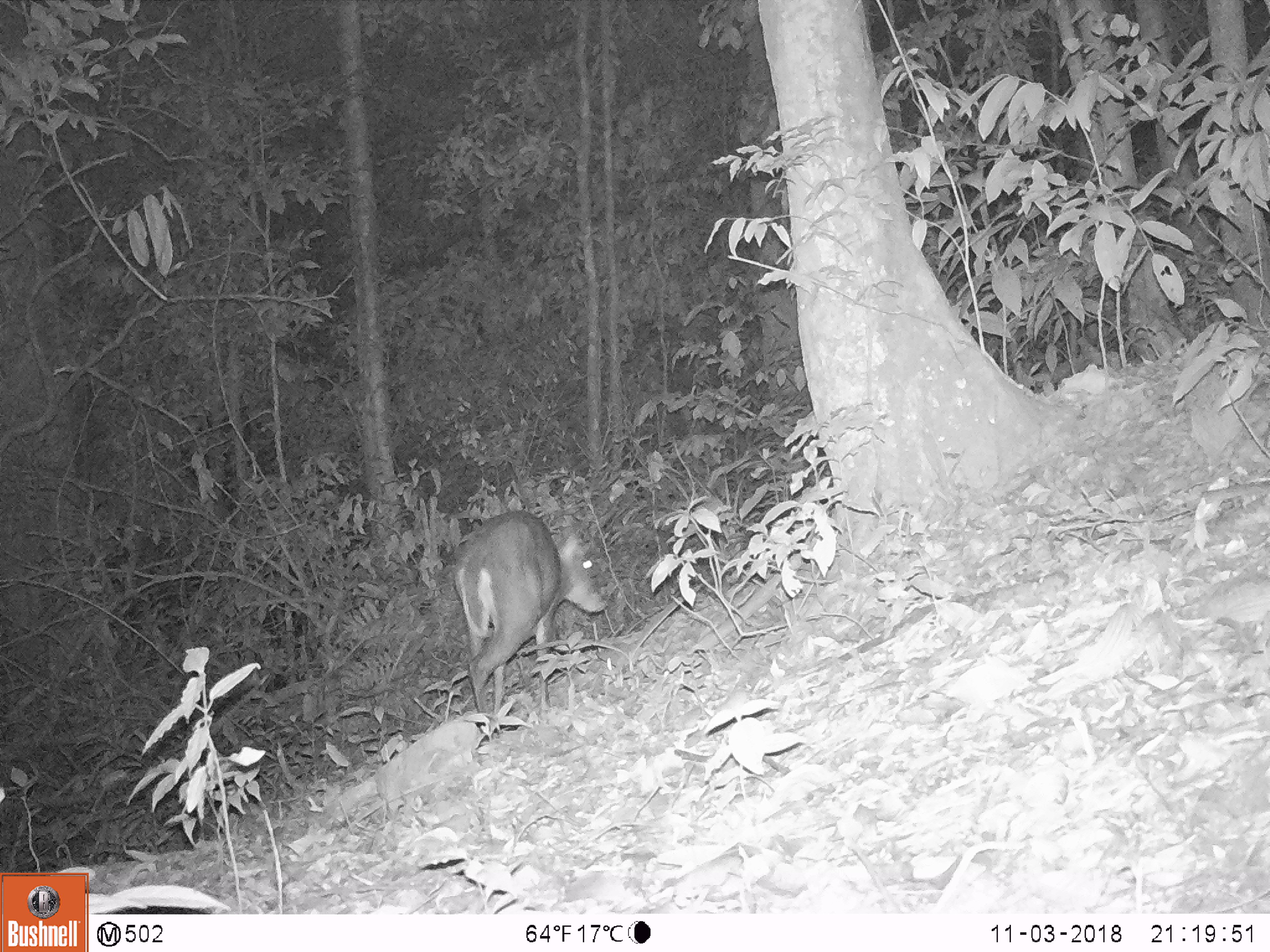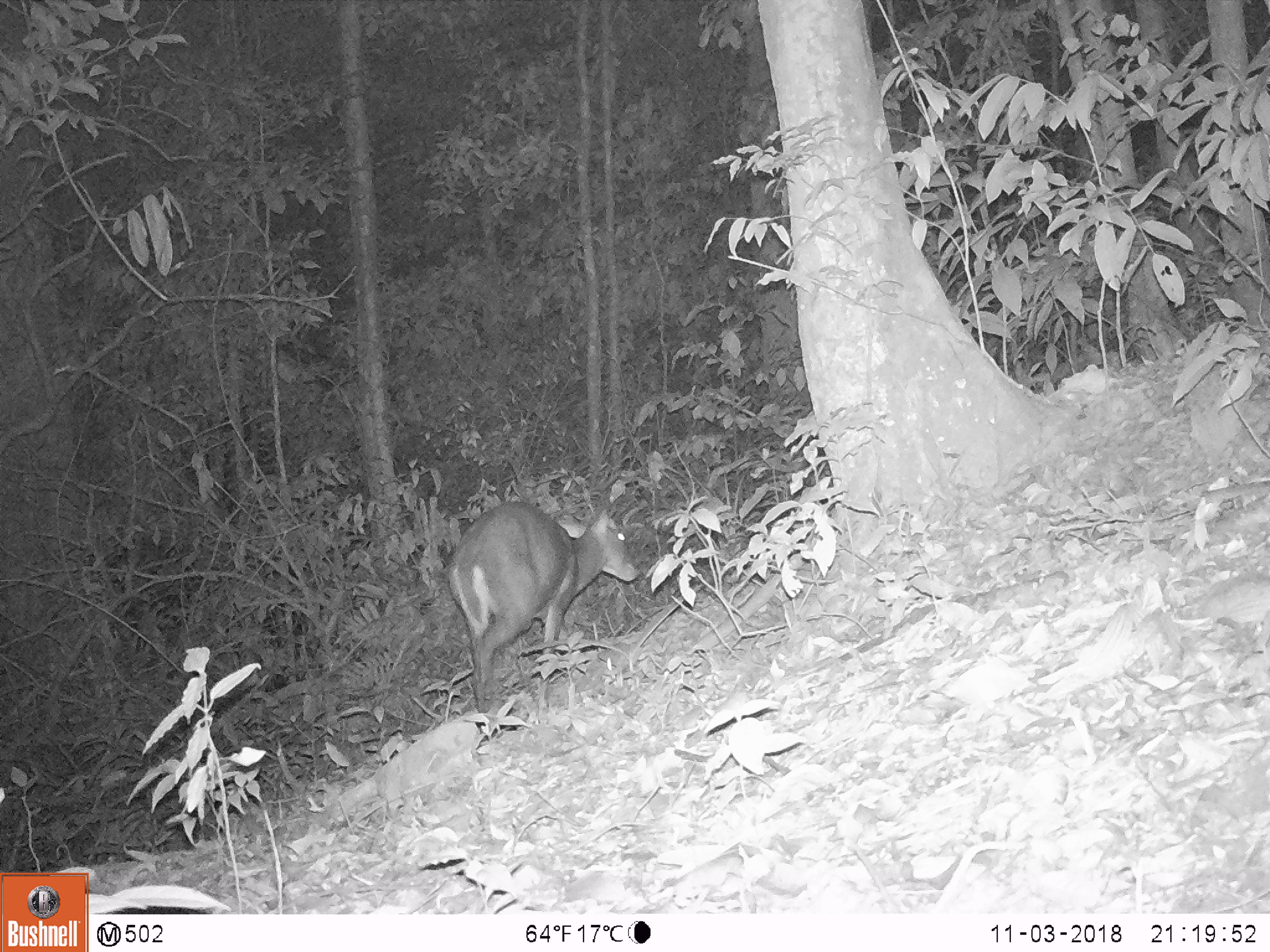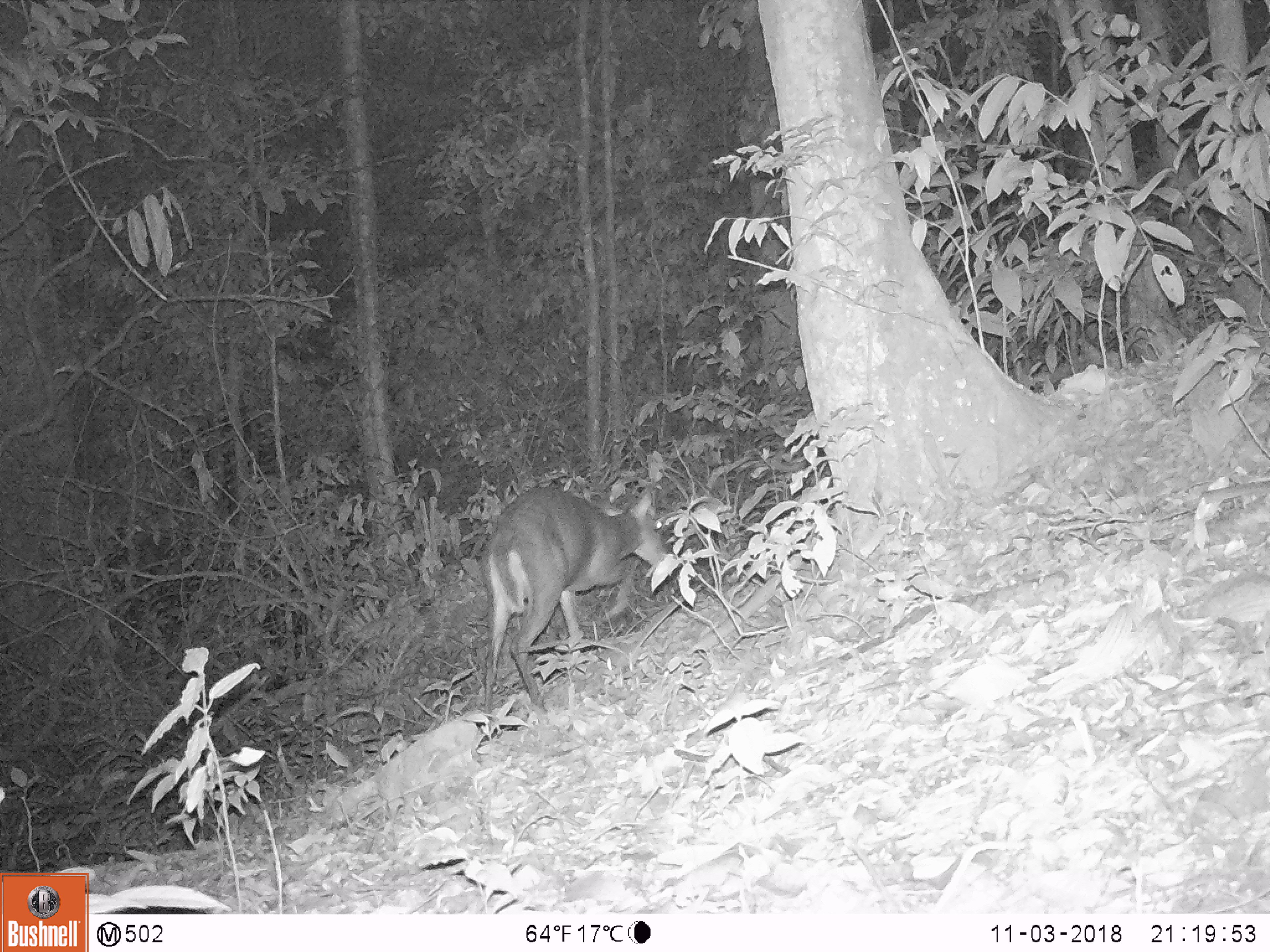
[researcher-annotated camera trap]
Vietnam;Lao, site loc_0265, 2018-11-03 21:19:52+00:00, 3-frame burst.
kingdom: Animalia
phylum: Chordata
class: Mammalia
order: Artiodactyla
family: Cervidae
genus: Muntiacus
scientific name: Muntiacus rooseveltorum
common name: roosevelt's muntjac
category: roosevelts muntjac group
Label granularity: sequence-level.